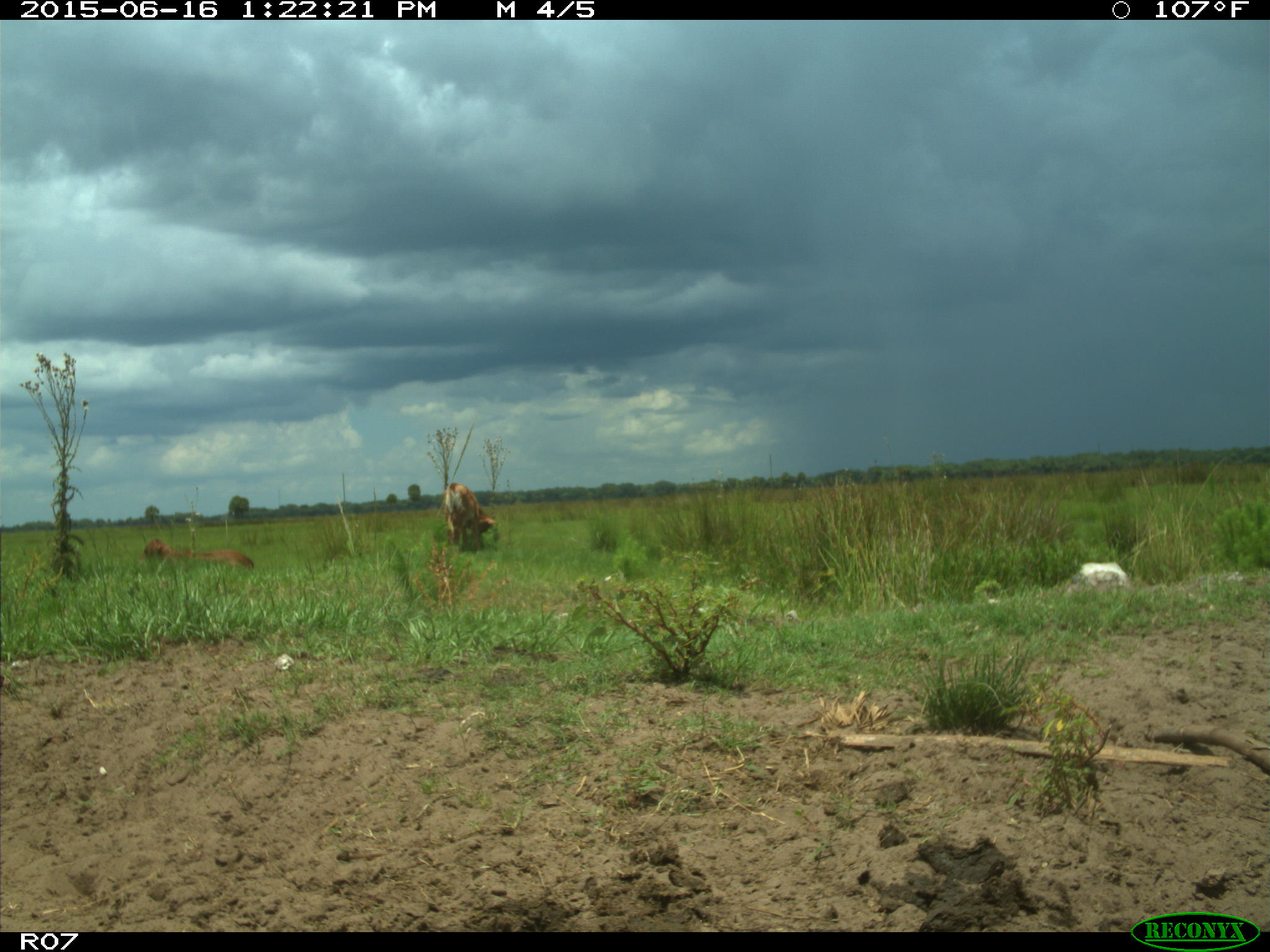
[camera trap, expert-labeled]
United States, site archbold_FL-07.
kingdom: Animalia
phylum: Chordata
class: Mammalia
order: Artiodactyla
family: Bovidae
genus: Bos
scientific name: Bos taurus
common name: domestic cow